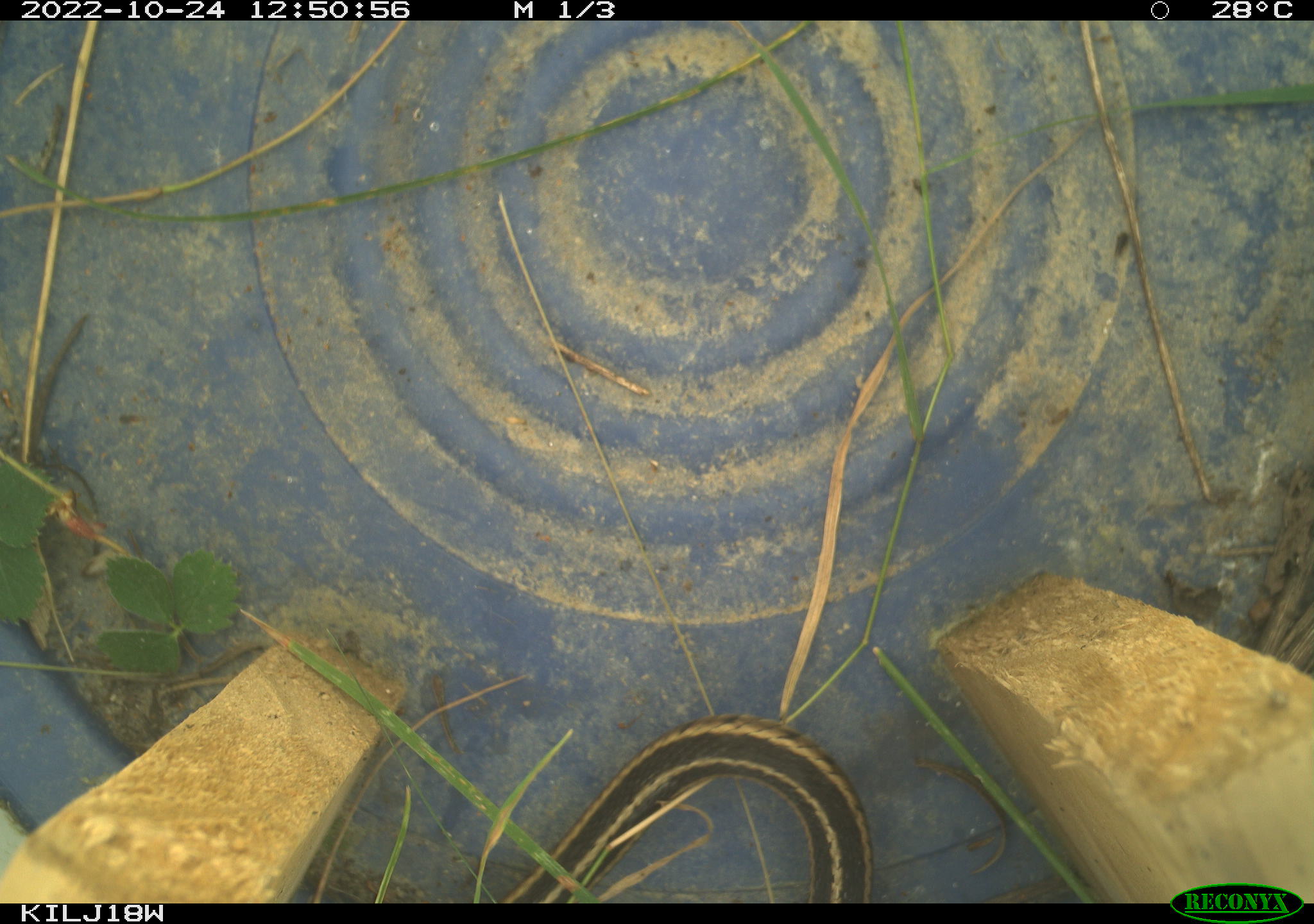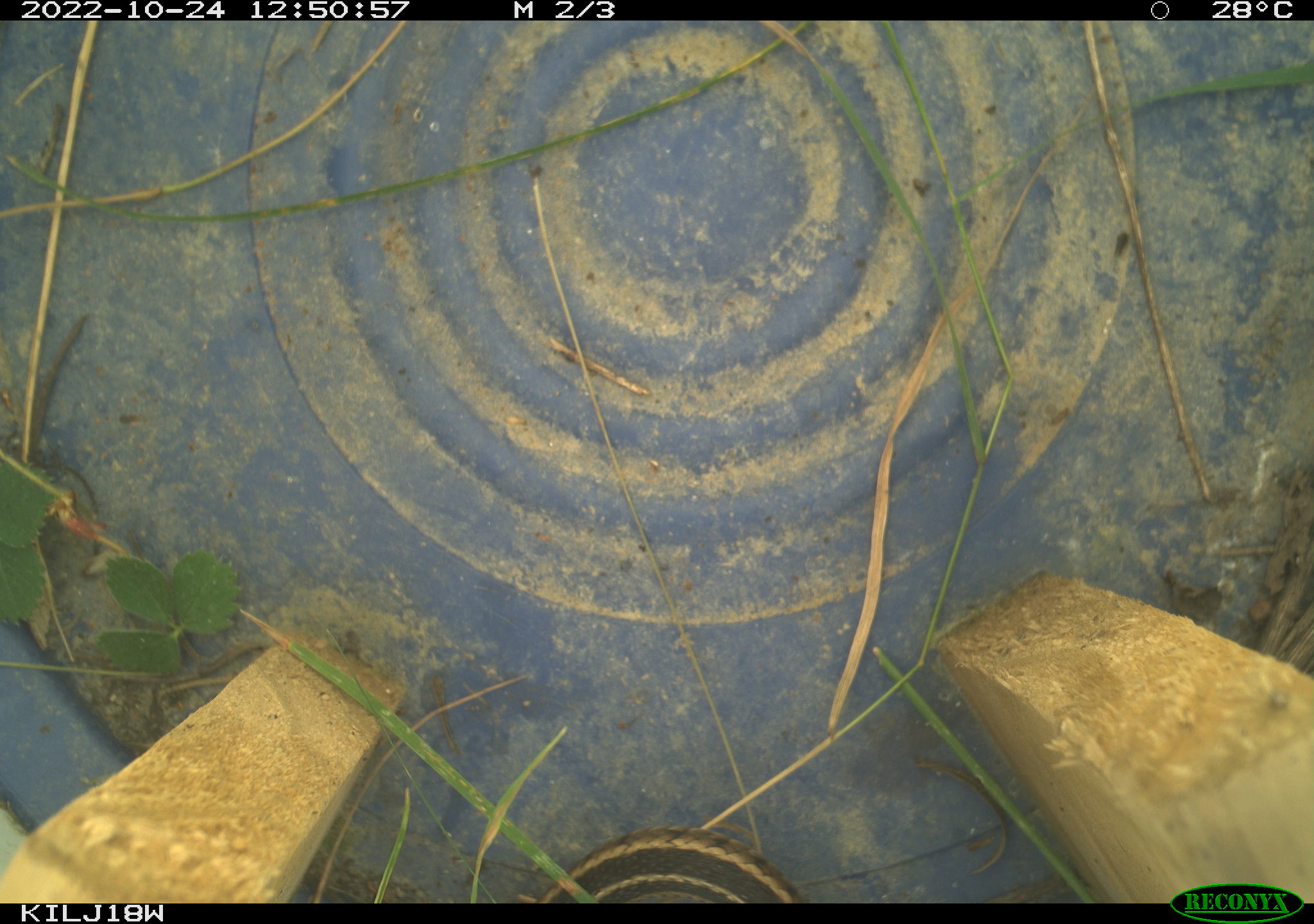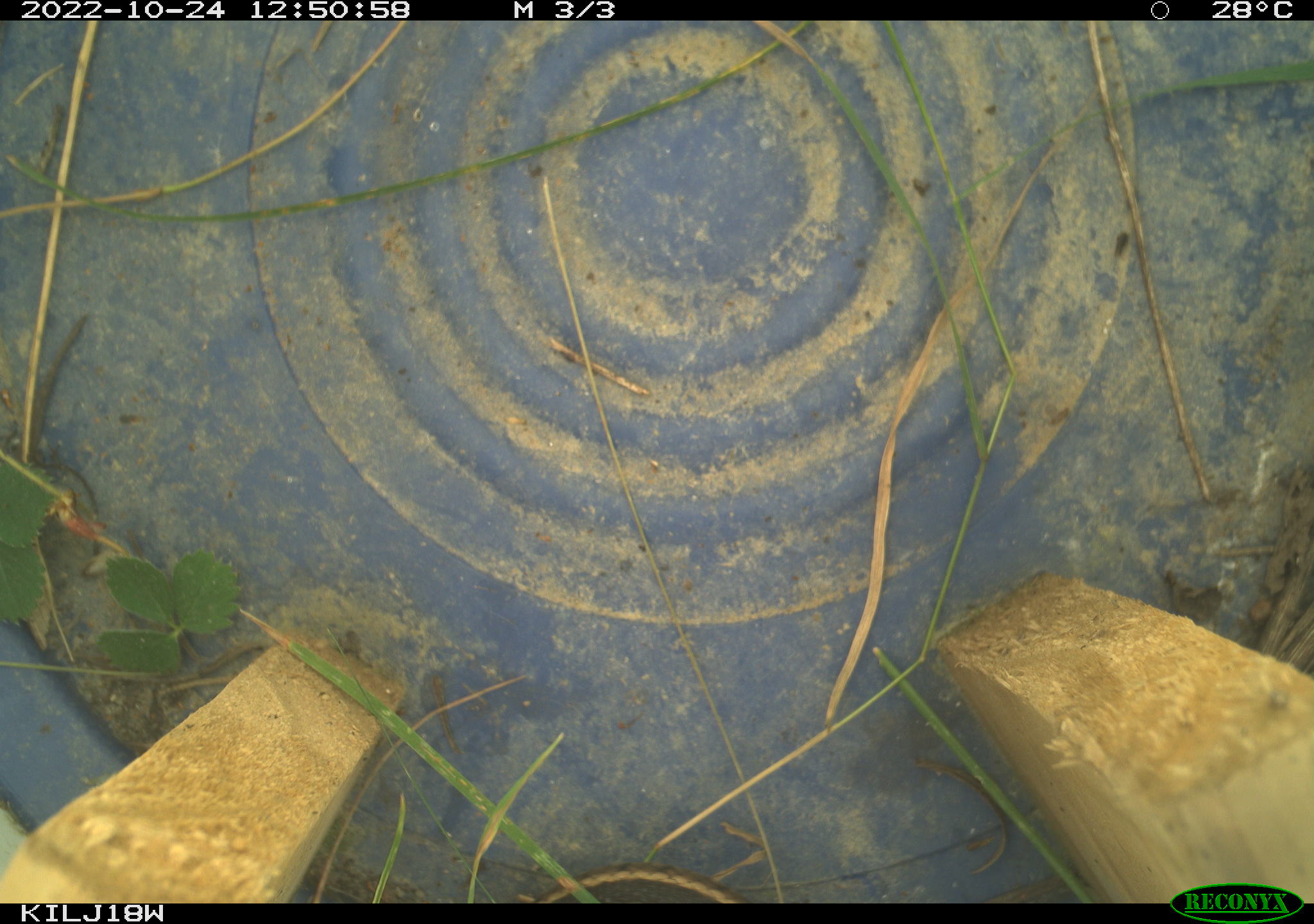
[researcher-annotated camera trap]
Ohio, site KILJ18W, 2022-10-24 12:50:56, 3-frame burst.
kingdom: Animalia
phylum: Chordata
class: Reptilia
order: Squamata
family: Colubridae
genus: Thamnophis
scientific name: Thamnophis sirtalis sirtalis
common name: eastern gartersnake